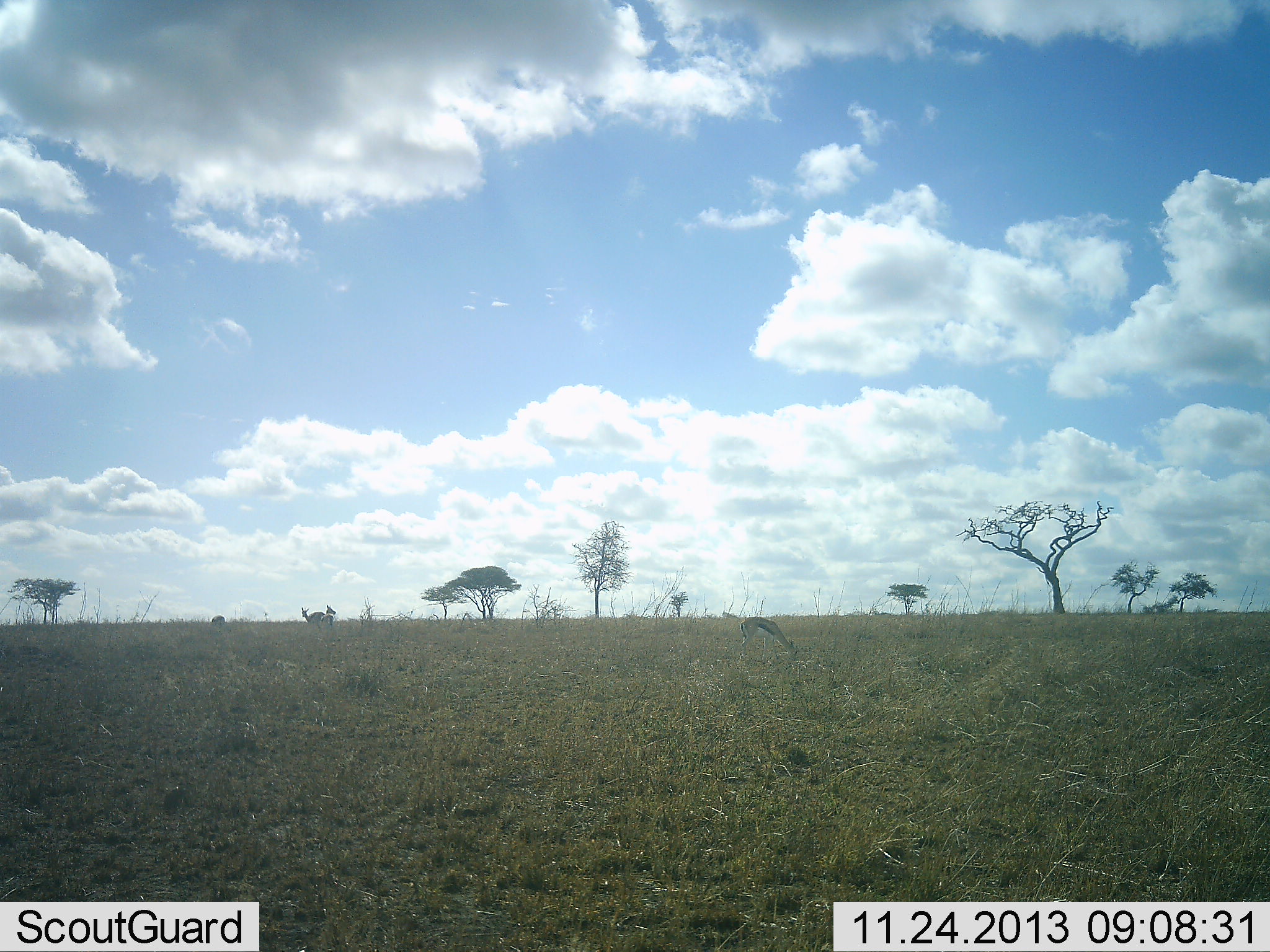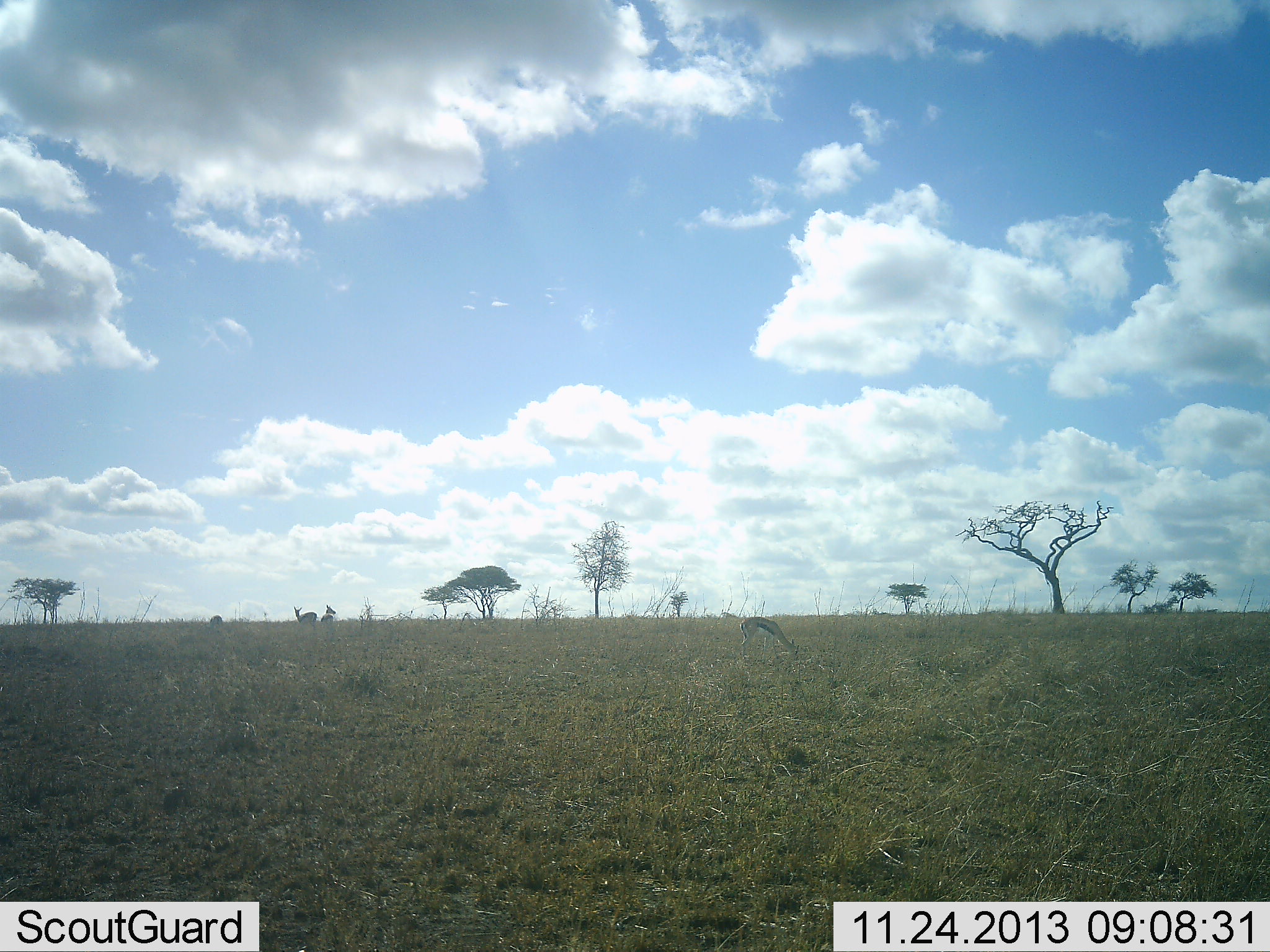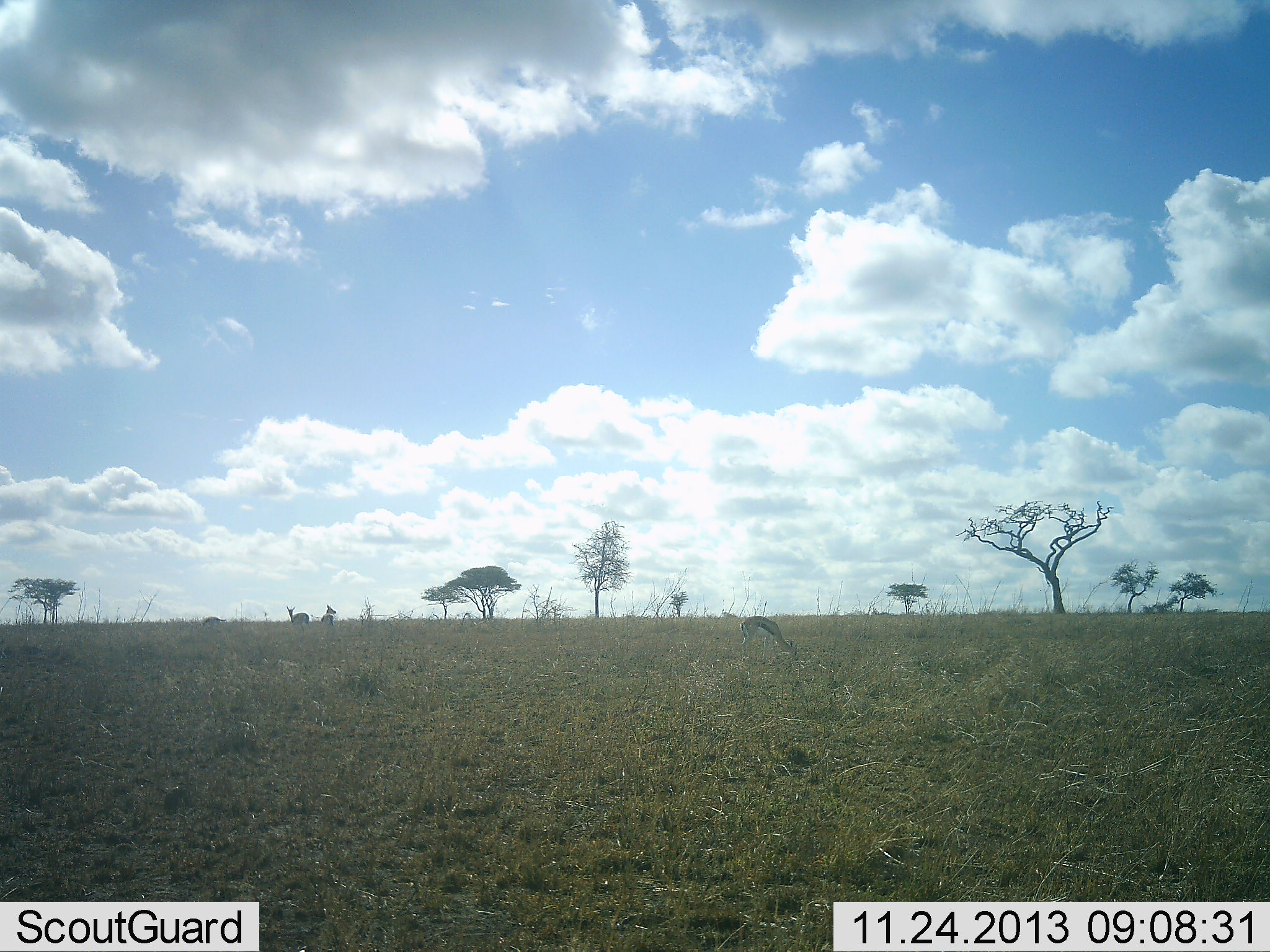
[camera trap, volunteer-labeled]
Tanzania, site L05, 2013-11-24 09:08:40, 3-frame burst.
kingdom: Animalia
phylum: Chordata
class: Mammalia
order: Artiodactyla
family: Bovidae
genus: Eudorcas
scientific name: Eudorcas thomsonii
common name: thomson's gazelle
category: gazellethomsons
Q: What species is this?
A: Gazellethomsons (thomson's gazelle) (Eudorcas thomsonii).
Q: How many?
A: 3.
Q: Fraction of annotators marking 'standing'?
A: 29%.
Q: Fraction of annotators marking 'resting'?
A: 0%.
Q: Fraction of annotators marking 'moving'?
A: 62%.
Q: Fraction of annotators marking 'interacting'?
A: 0%.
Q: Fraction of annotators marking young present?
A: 0%.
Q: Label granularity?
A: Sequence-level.